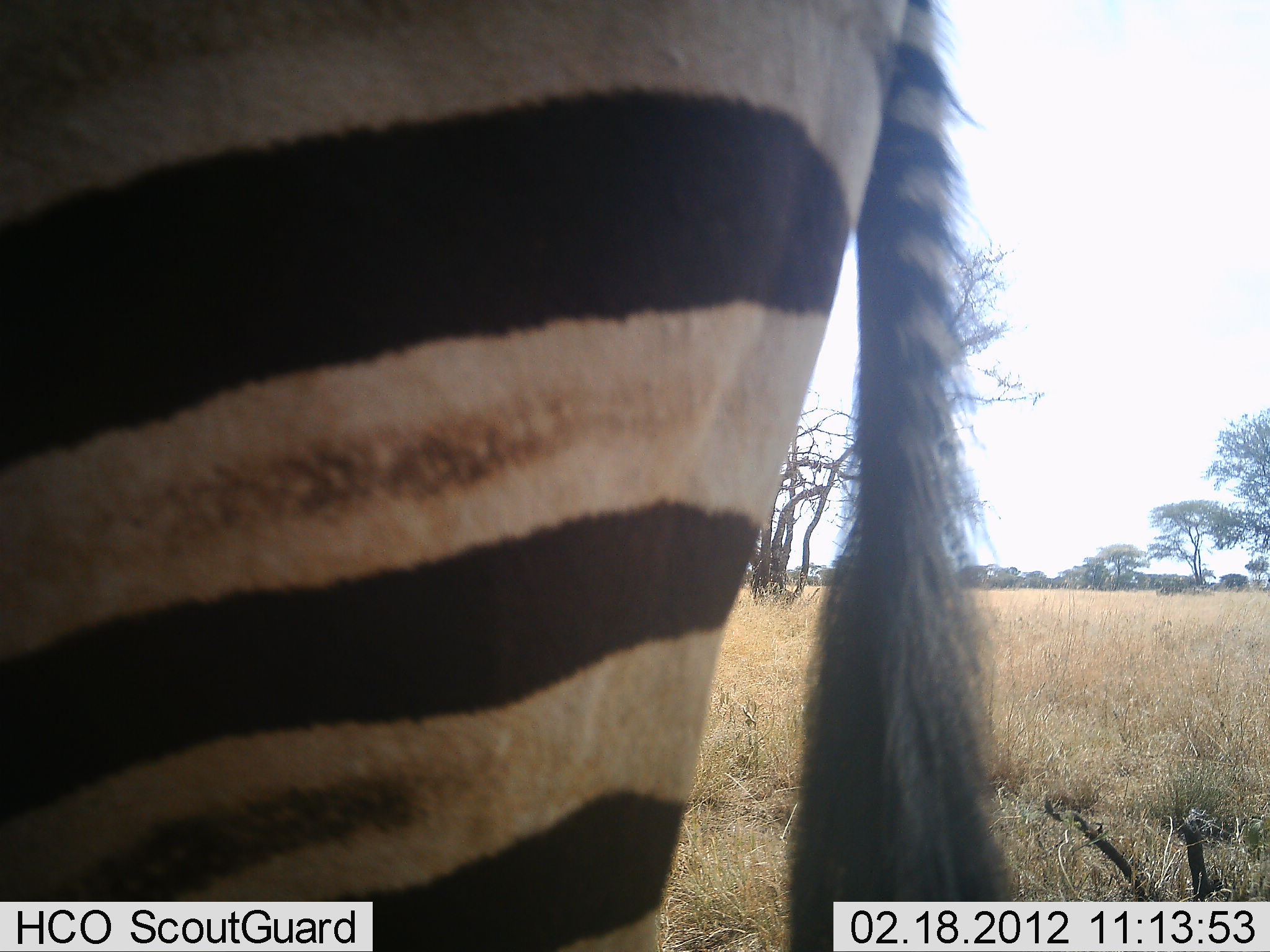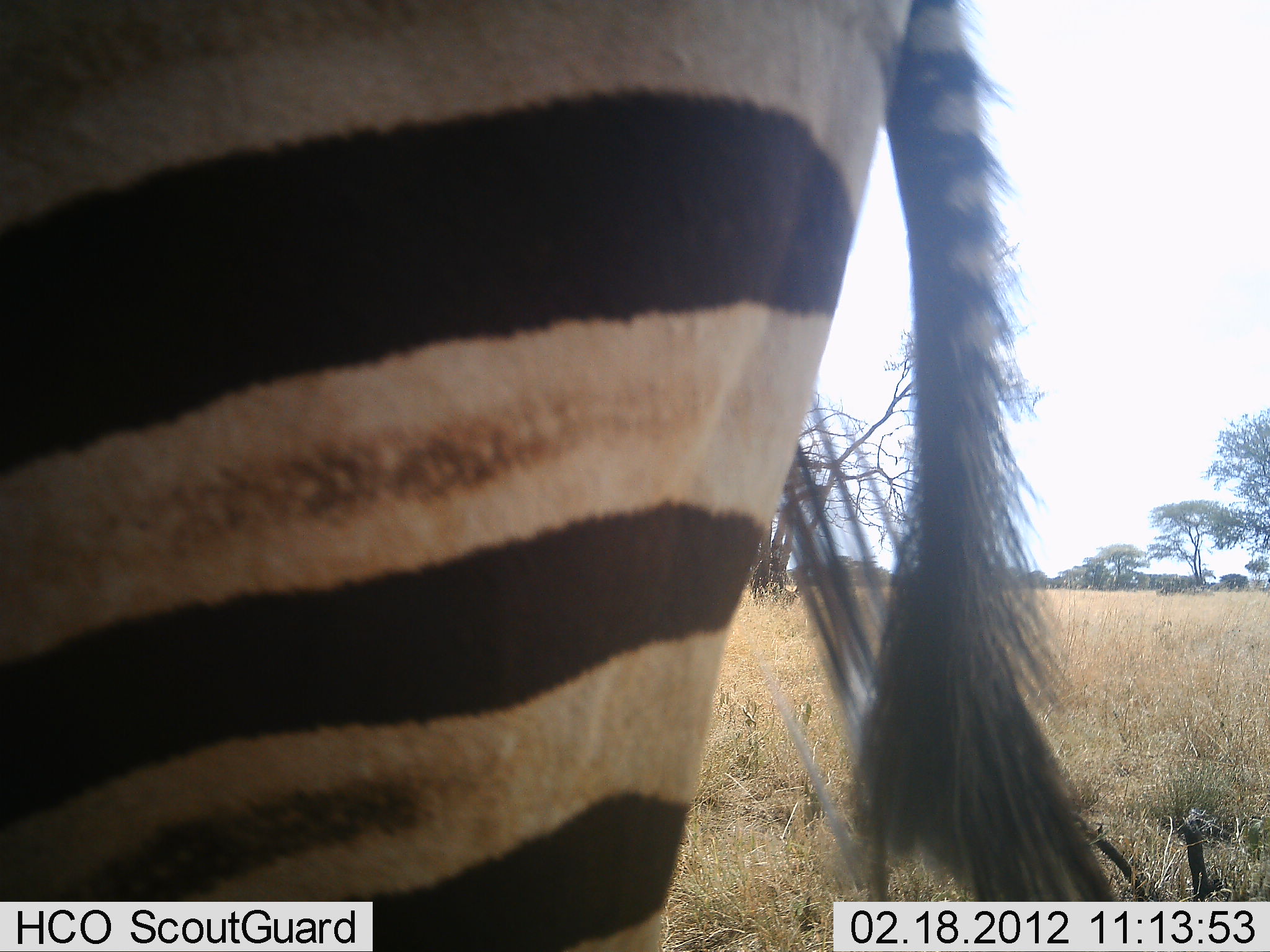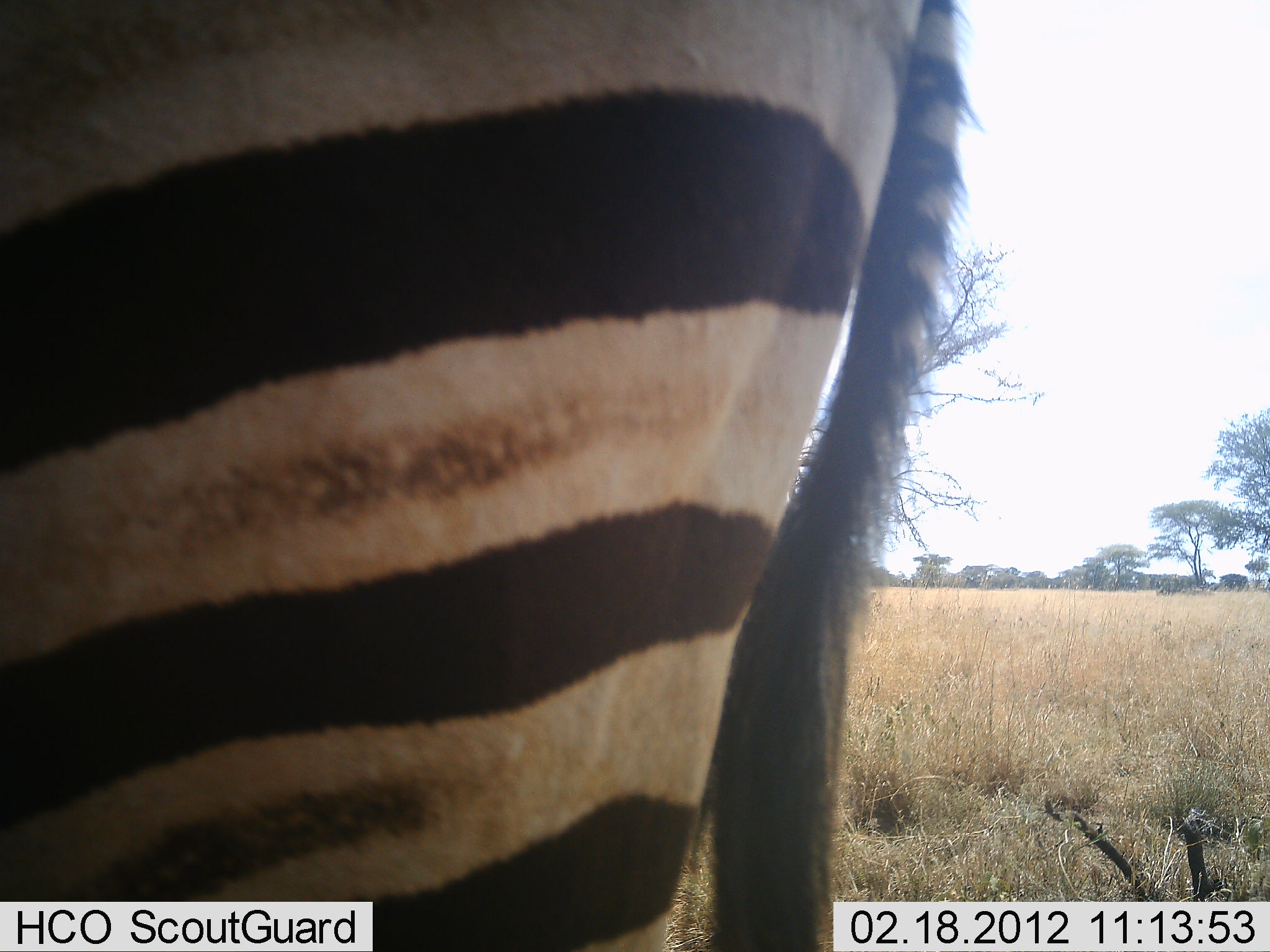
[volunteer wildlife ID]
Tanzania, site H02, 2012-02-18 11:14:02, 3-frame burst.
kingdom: Animalia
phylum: Chordata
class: Mammalia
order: Perissodactyla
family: Equidae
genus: Equus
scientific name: Equus quagga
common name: plains zebra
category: zebra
Zebra (plains zebra) (Equus quagga), count 1. Behavior (volunteer vote fractions): standing 97%, resting 0%, moving 3%, interacting 0%. Young present (vote fraction): 0%. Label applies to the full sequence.